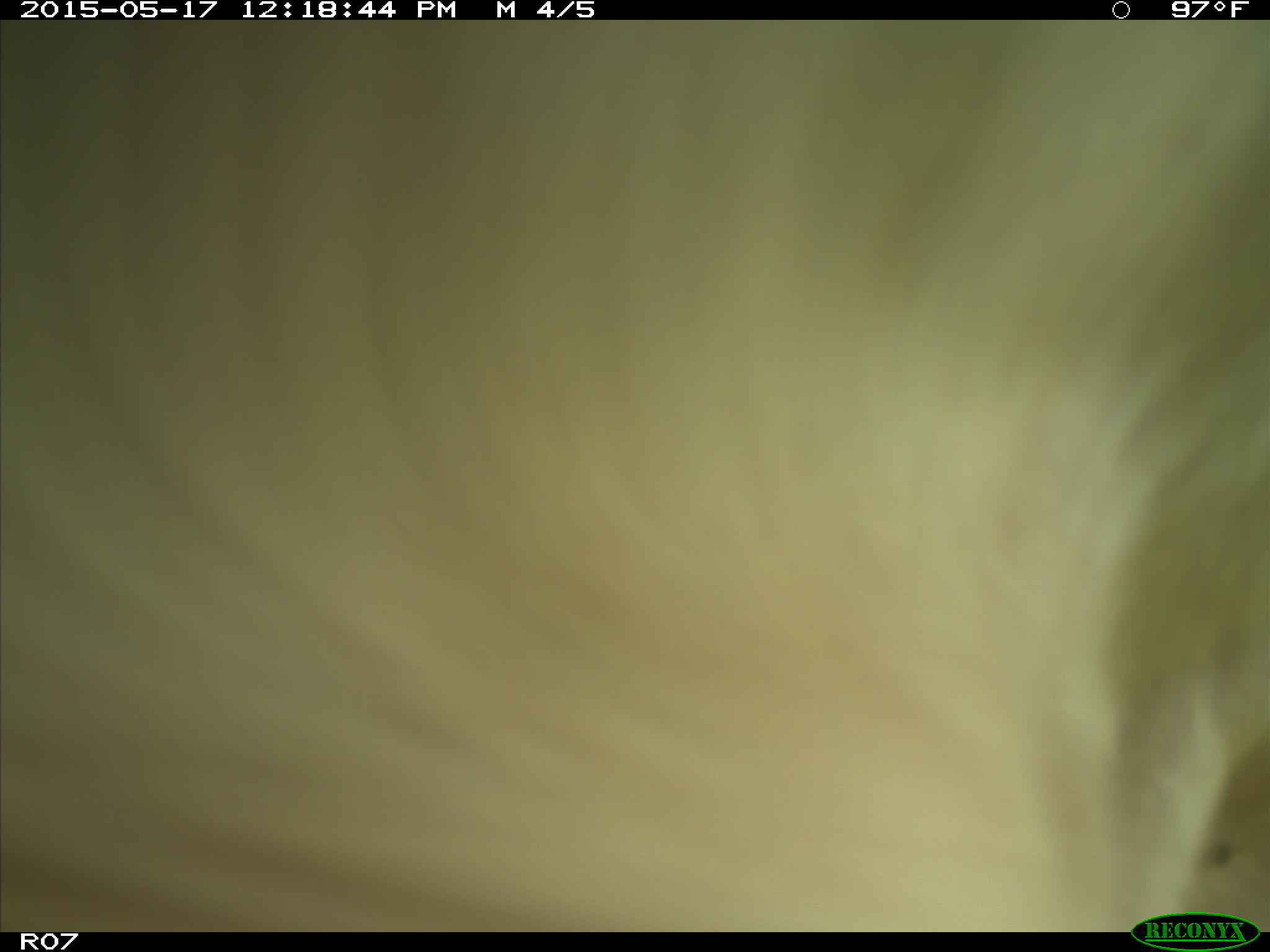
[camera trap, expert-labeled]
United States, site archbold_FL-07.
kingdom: Animalia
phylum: Chordata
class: Mammalia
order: Artiodactyla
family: Bovidae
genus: Bos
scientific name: Bos taurus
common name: domestic cow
Bos taurus (domestic cow).